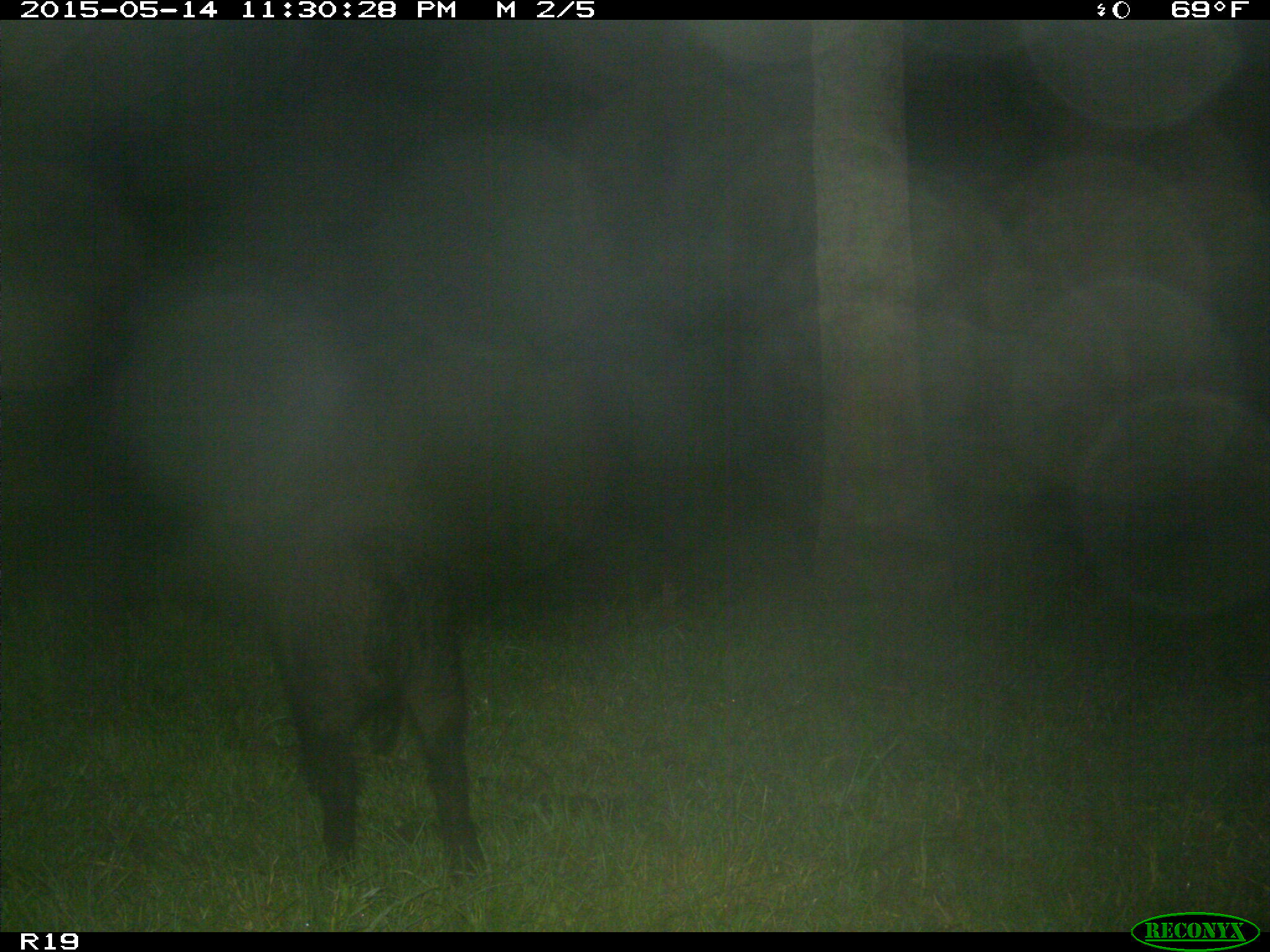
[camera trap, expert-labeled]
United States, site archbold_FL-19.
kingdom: Animalia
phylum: Chordata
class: Mammalia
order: Artiodactyla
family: Suidae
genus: Sus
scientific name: Sus scrofa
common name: wild boar